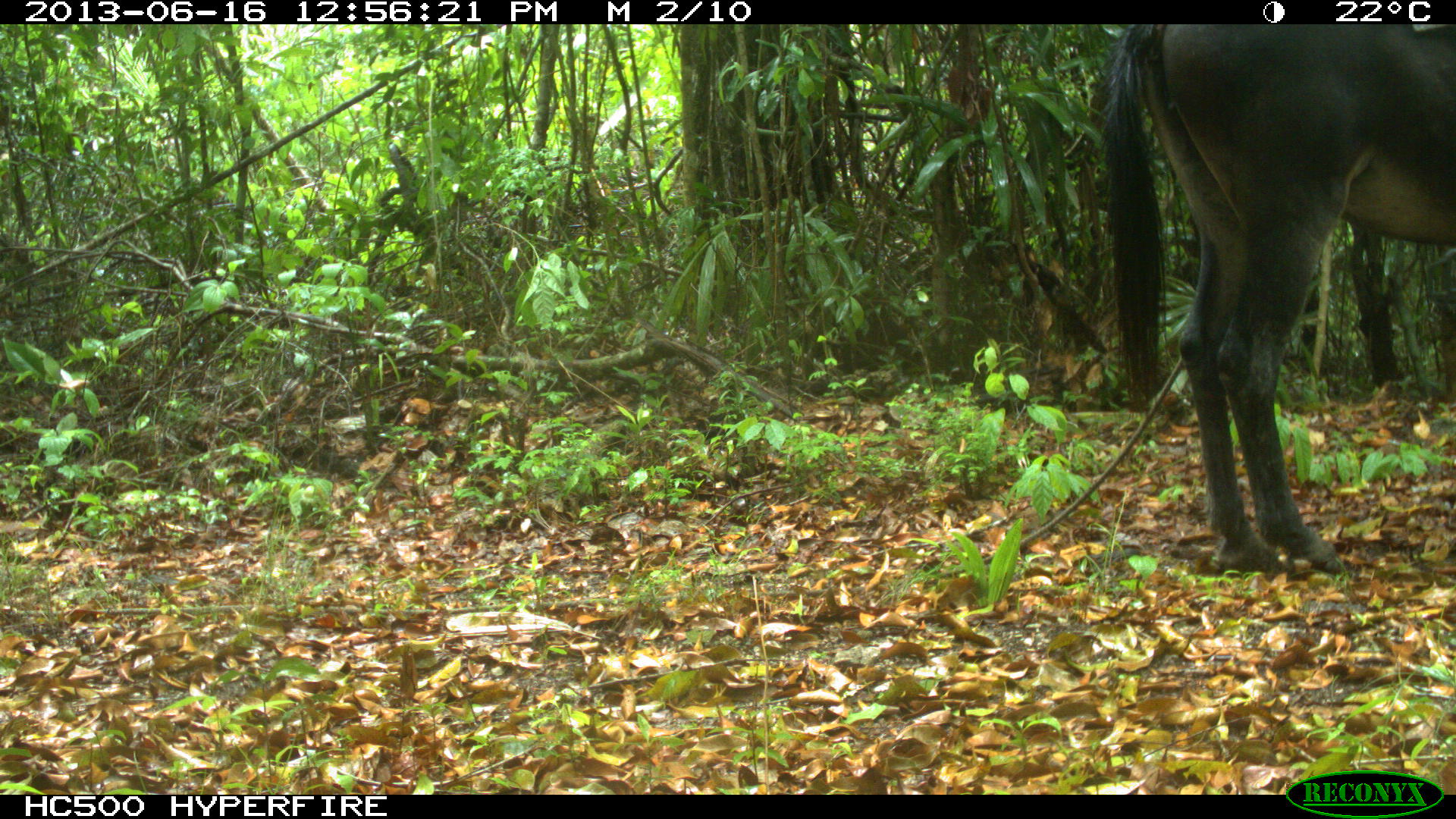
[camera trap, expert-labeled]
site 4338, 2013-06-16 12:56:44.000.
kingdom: Animalia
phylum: Chordata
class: Mammalia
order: Perissodactyla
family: Equidae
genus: Equus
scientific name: Equus ferus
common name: wild horse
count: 1